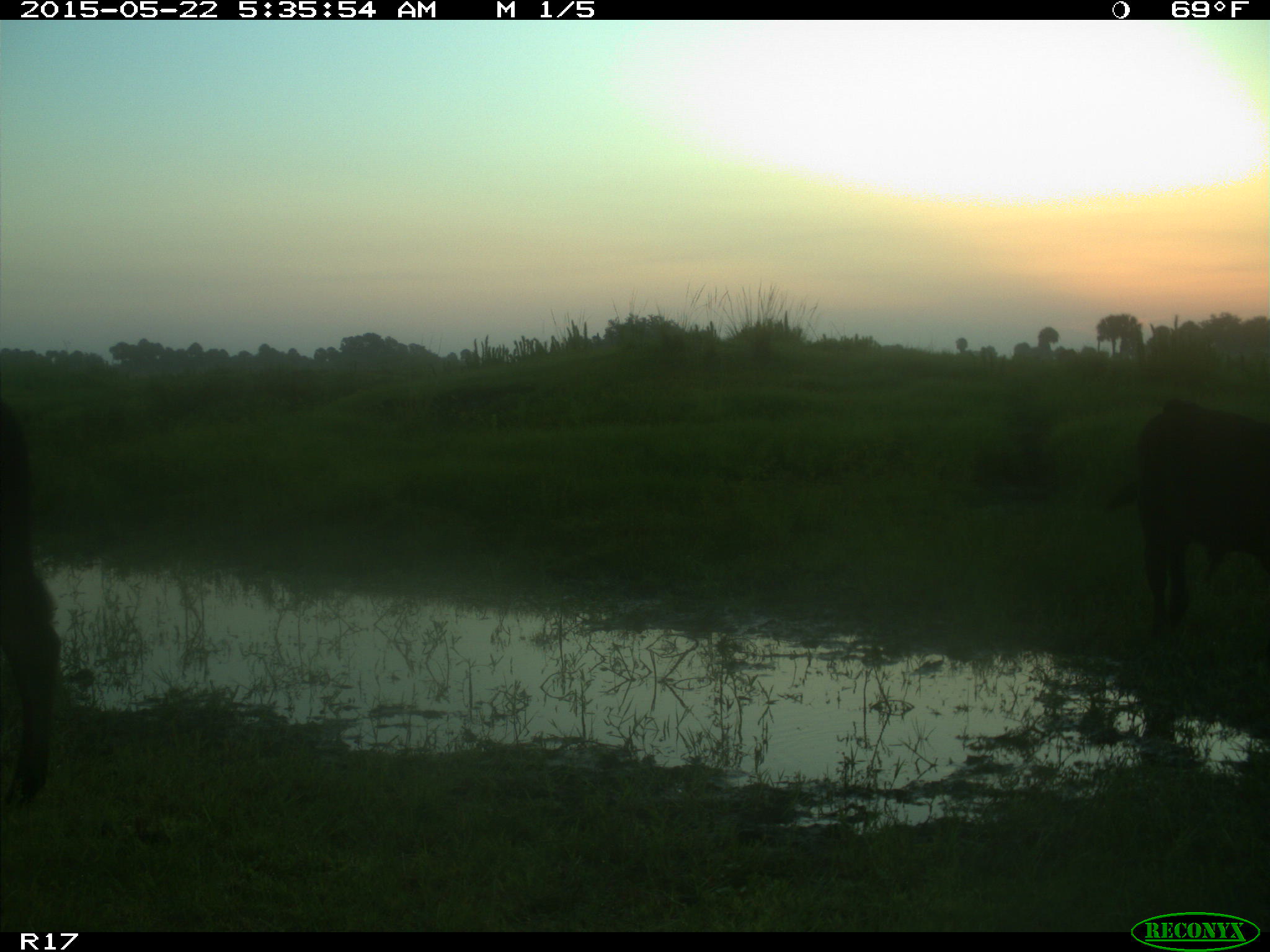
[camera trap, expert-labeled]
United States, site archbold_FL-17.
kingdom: Animalia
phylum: Chordata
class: Mammalia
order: Artiodactyla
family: Bovidae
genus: Bos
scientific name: Bos taurus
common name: domestic cow